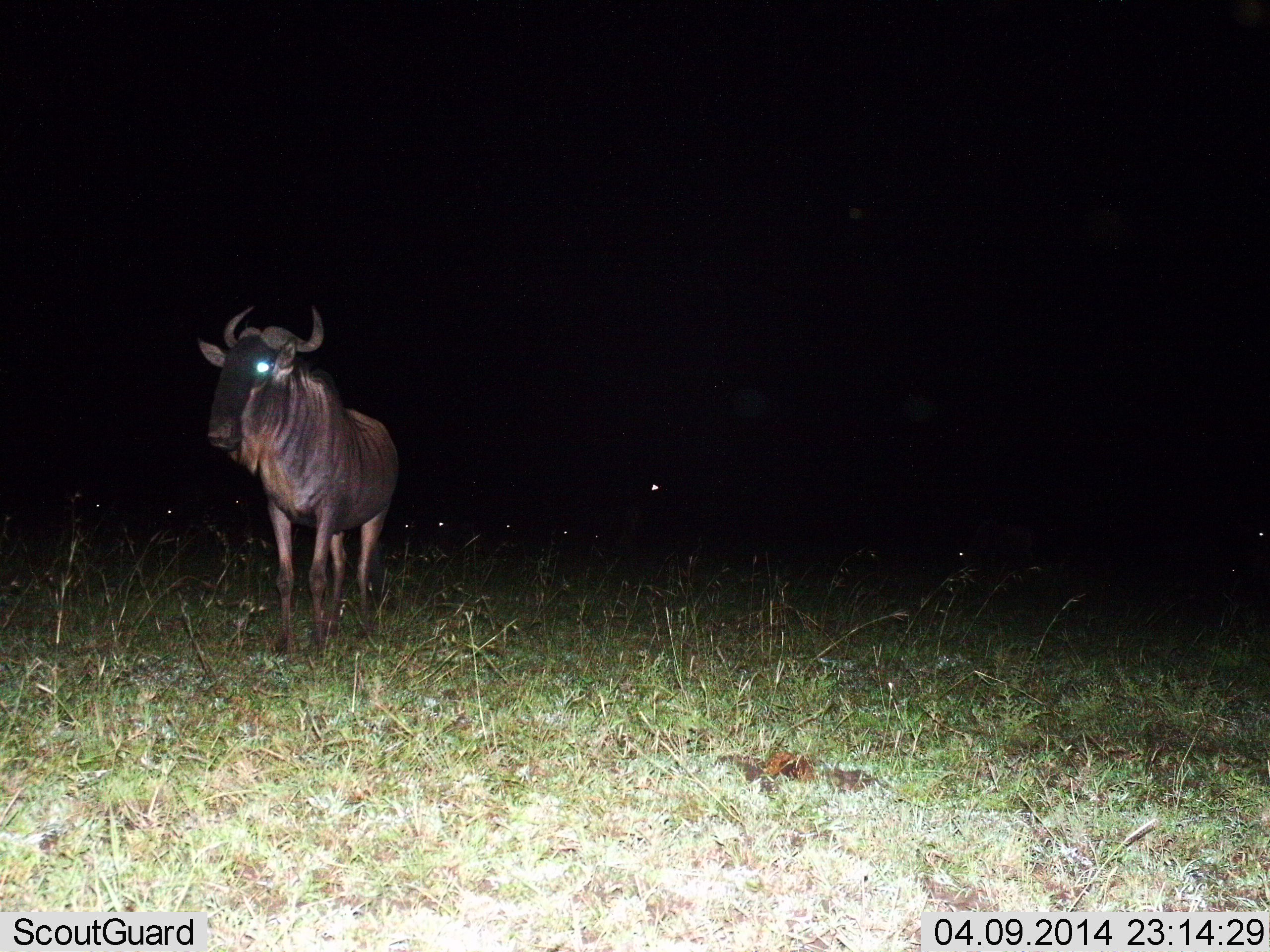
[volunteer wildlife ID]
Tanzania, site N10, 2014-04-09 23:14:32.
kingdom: Animalia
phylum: Chordata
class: Mammalia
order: Artiodactyla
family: Bovidae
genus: Connochaetes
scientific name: Connochaetes taurinus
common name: blue wildebeest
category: wildebeest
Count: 1.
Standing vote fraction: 80%.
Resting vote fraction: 0%.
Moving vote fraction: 20%.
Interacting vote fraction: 0%.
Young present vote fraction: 0%.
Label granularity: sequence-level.